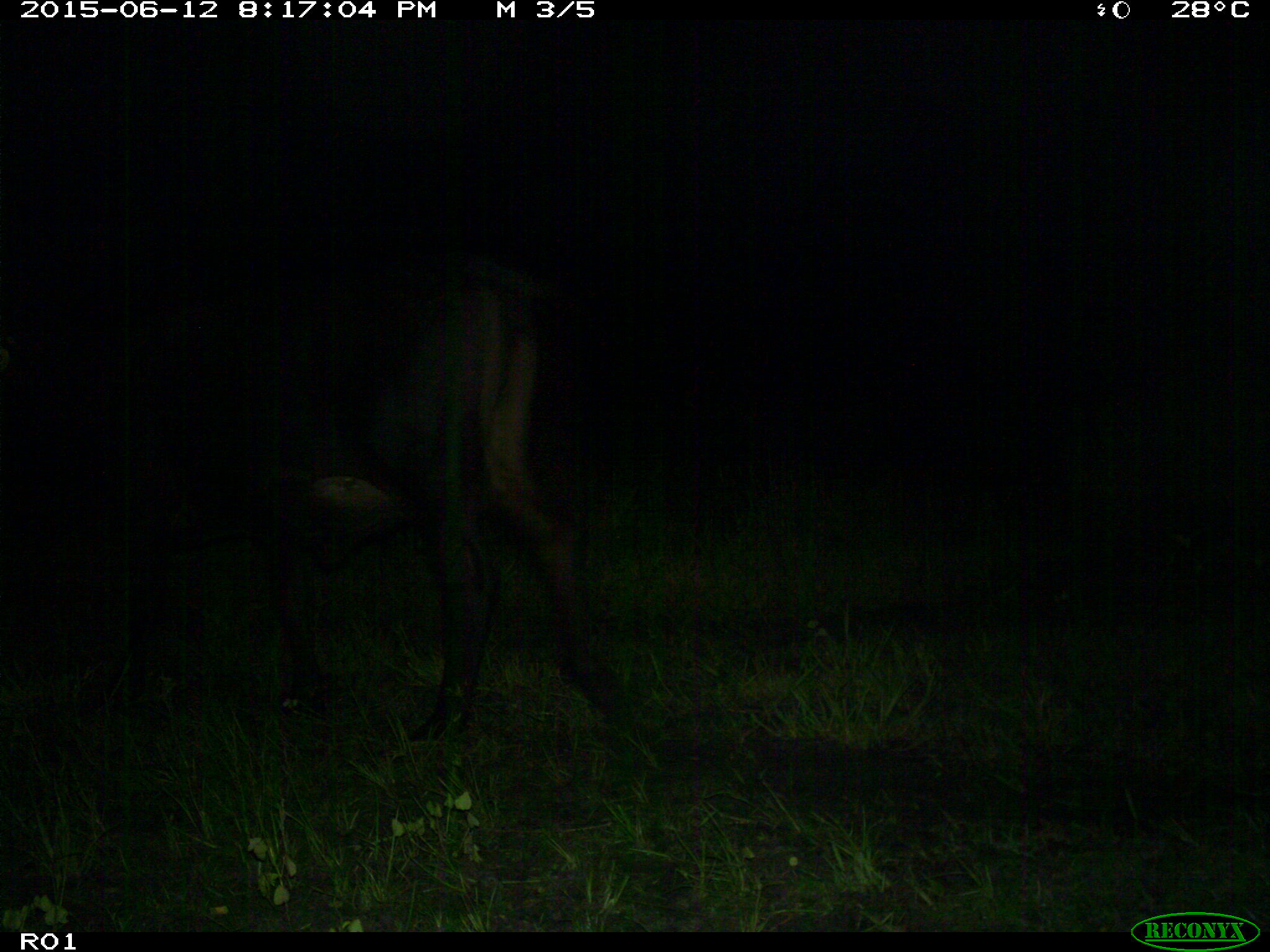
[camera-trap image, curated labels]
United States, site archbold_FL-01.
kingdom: Animalia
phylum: Chordata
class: Mammalia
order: Artiodactyla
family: Bovidae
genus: Bos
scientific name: Bos taurus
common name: domestic cow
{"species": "Bos taurus (domestic cow)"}